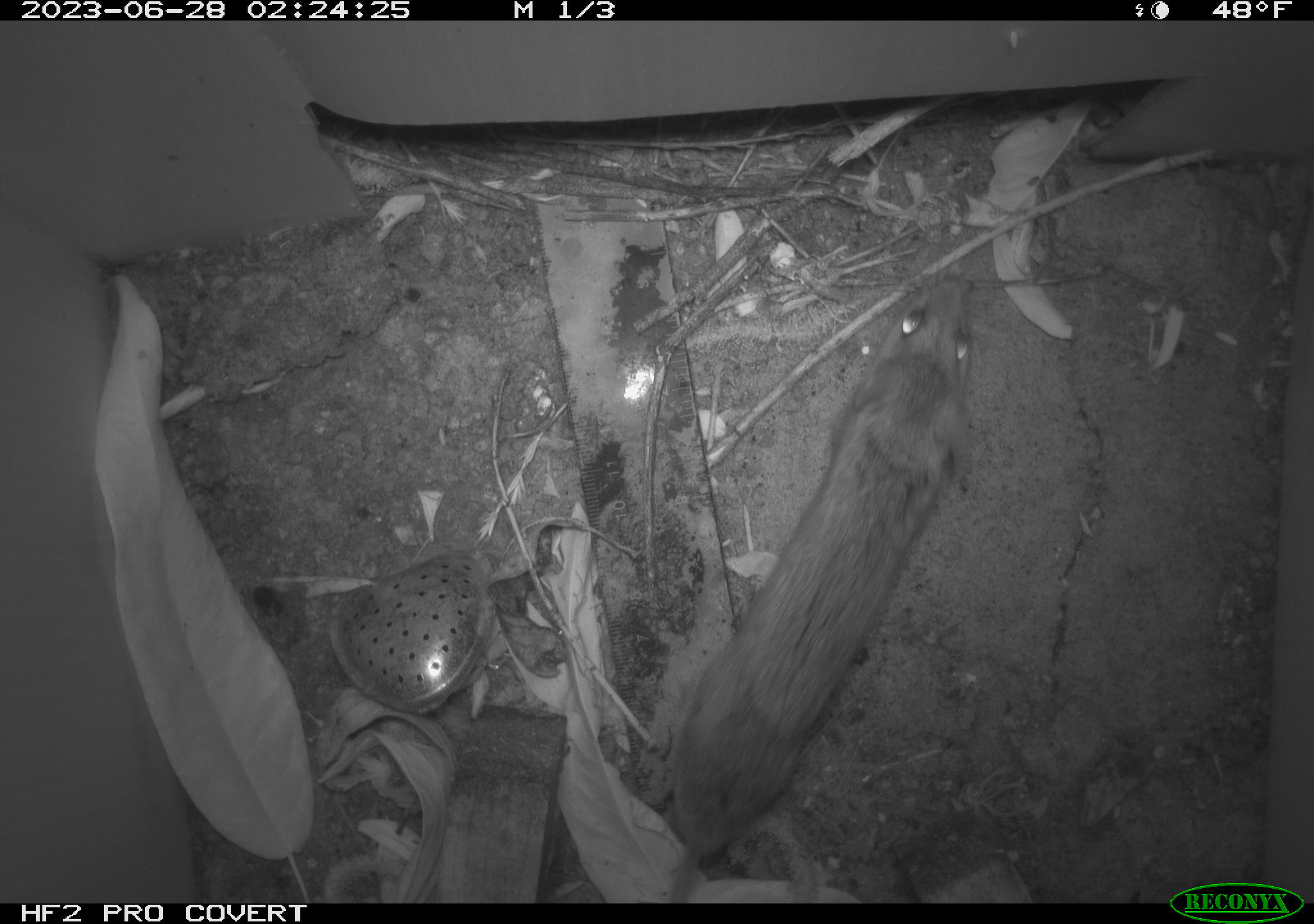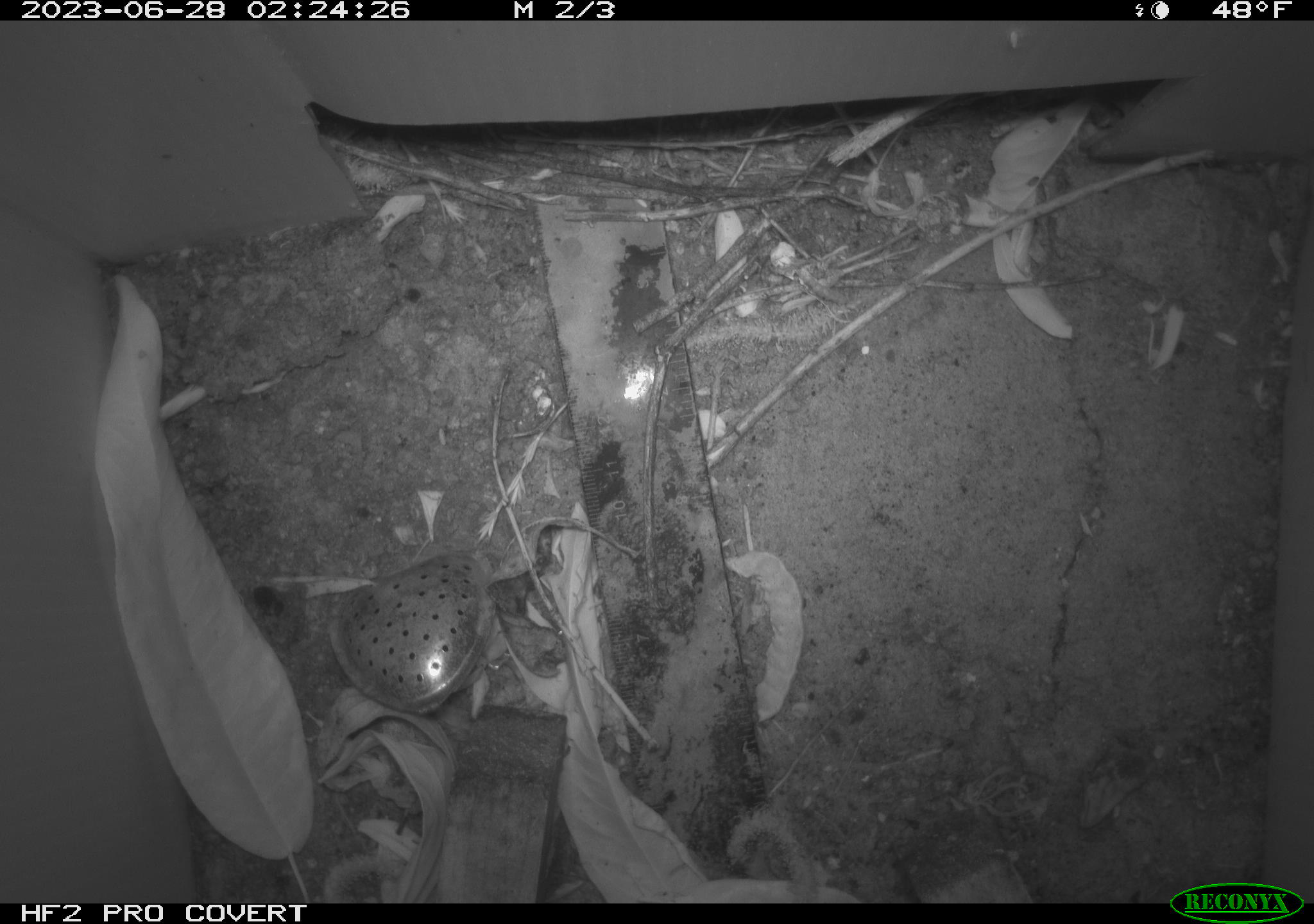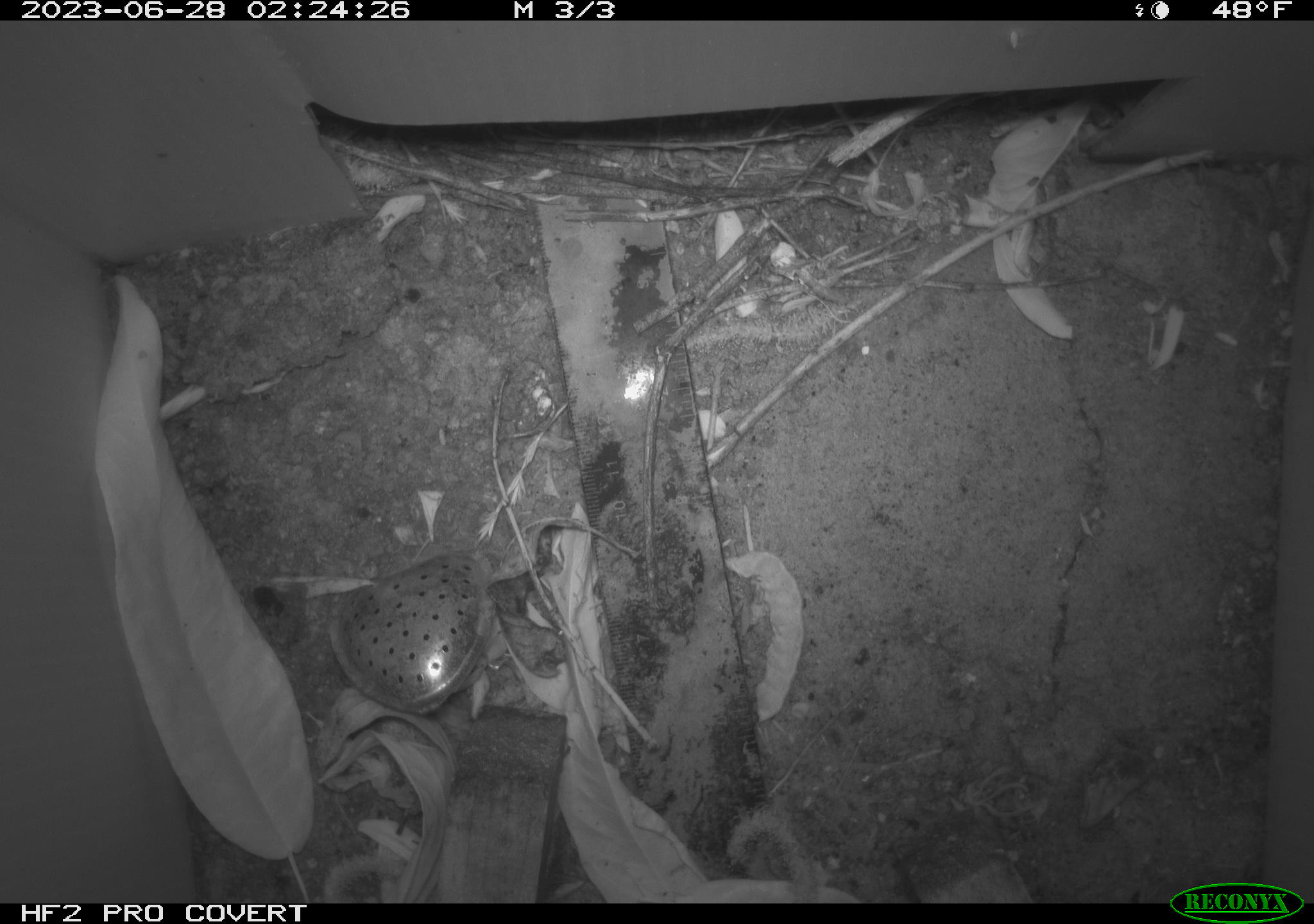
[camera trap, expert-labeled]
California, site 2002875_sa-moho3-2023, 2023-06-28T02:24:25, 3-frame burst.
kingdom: Animalia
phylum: Chordata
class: Mammalia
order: Rodentia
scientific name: Rodentia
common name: mouse species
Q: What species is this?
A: Mouse species (Rodentia).